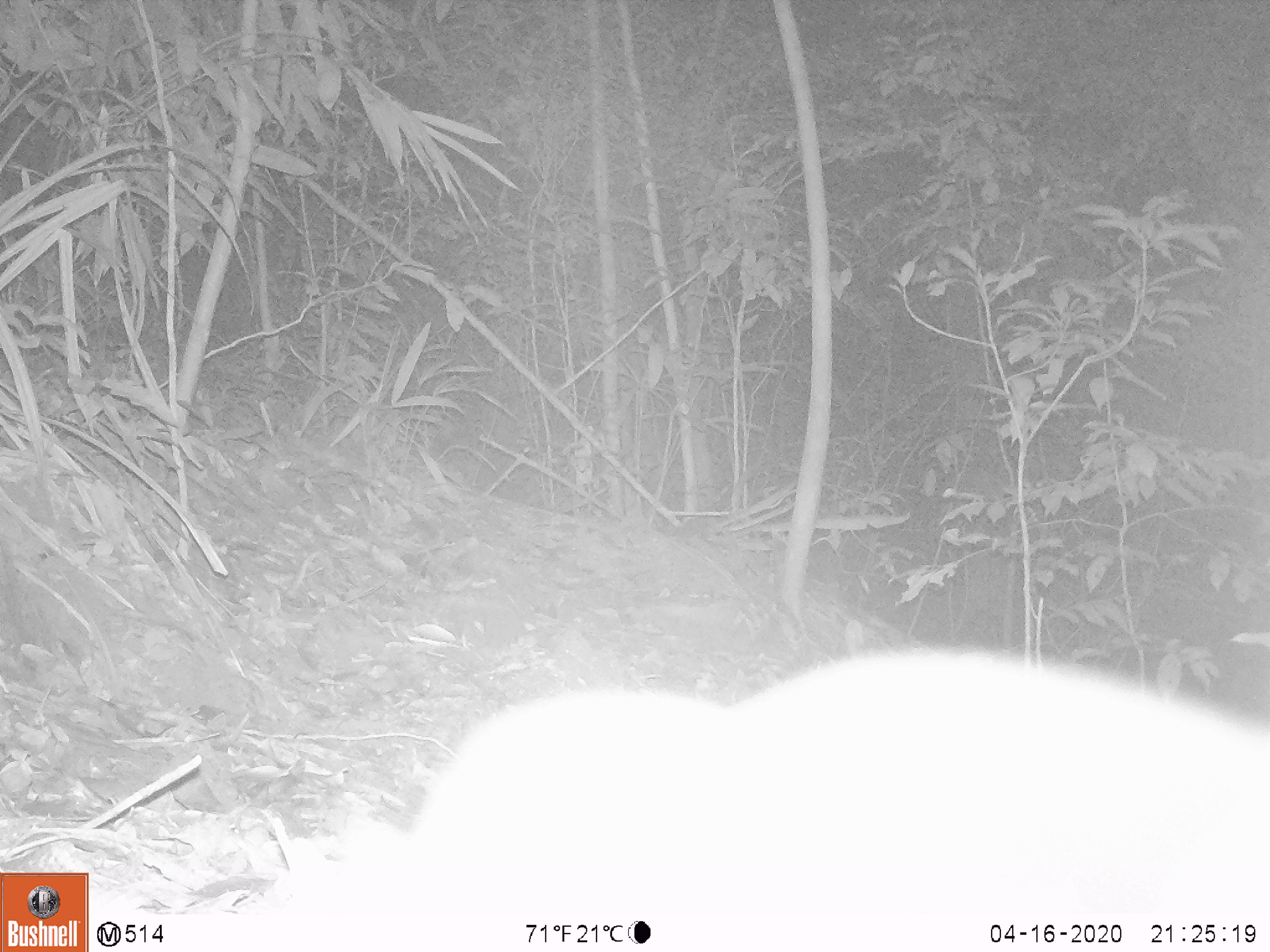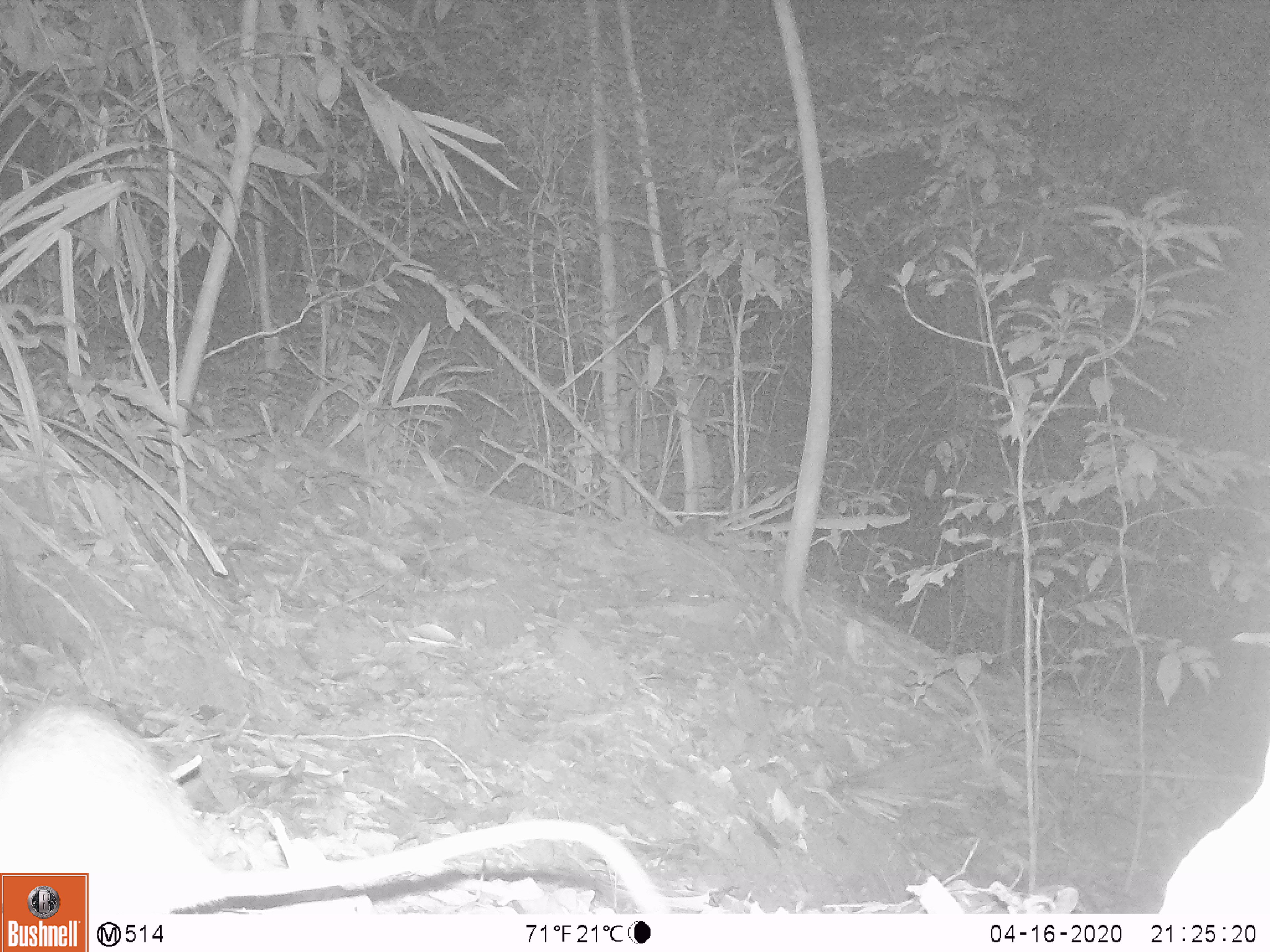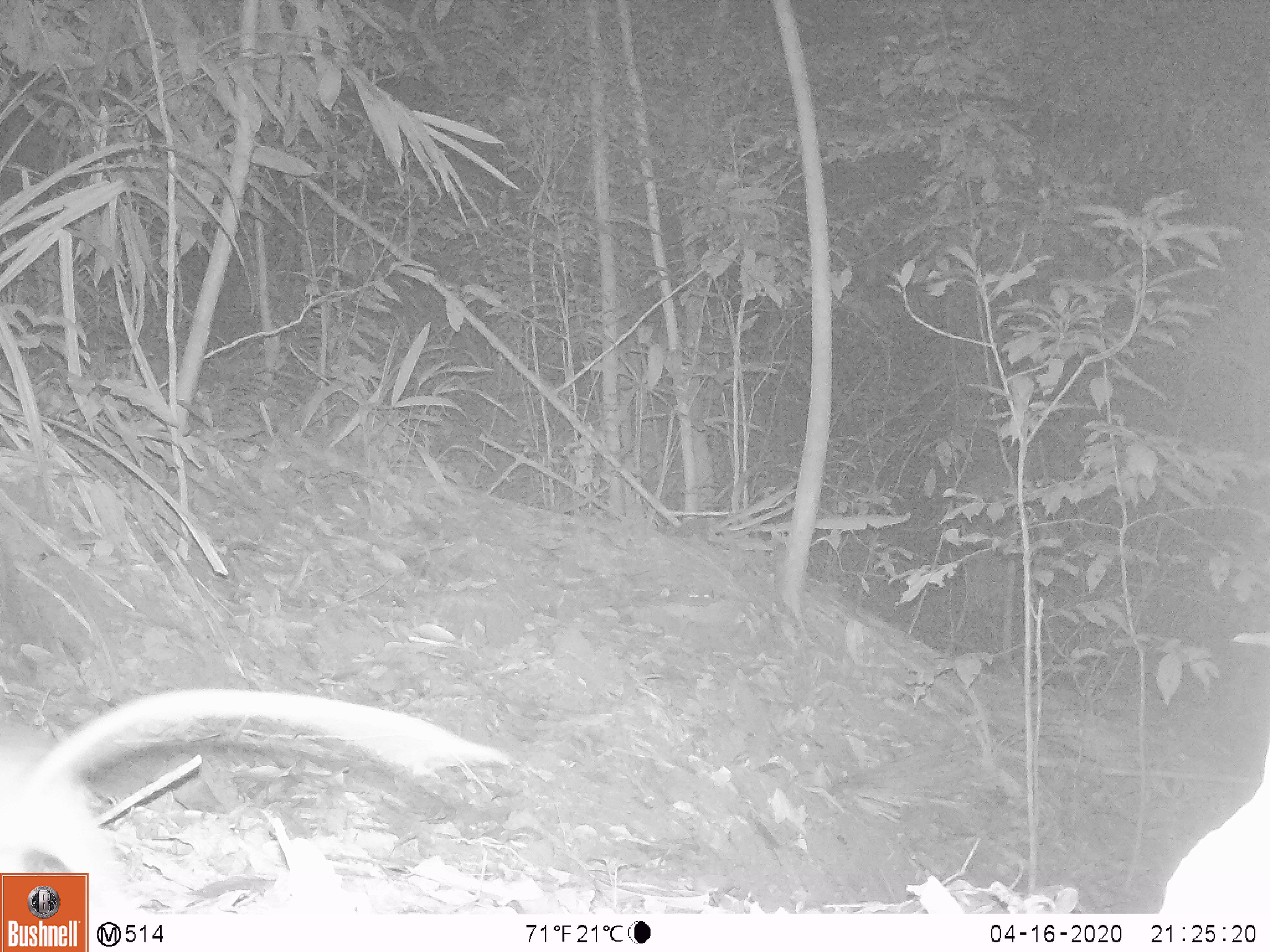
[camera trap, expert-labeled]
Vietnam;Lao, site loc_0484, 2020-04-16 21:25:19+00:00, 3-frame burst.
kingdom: Animalia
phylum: Chordata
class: Mammalia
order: Rodentia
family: Muridae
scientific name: Muridae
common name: old-world mice and rats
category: unidentified murid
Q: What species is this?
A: Unidentified murid (old-world mice and rats) (Muridae).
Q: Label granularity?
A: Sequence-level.